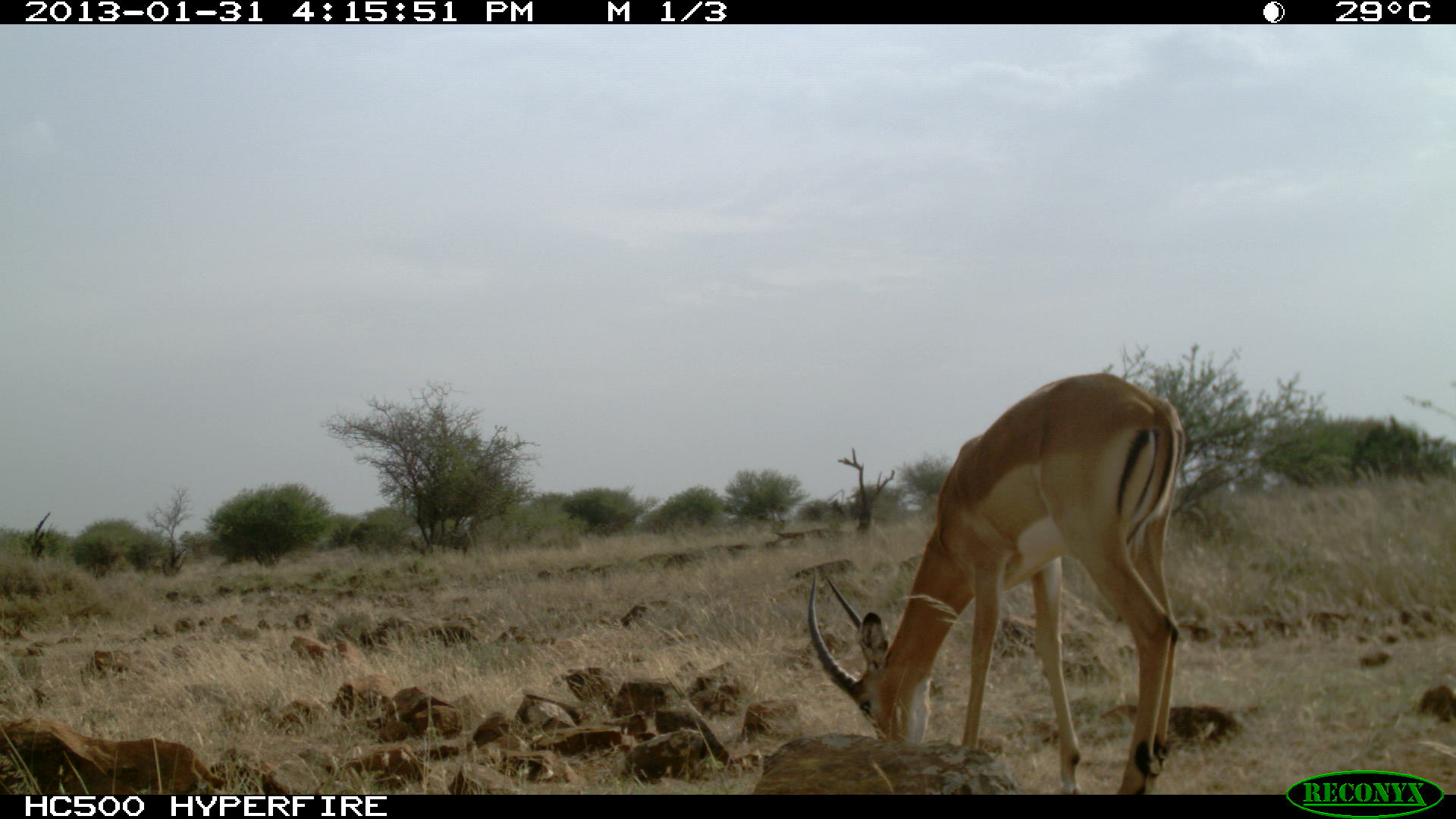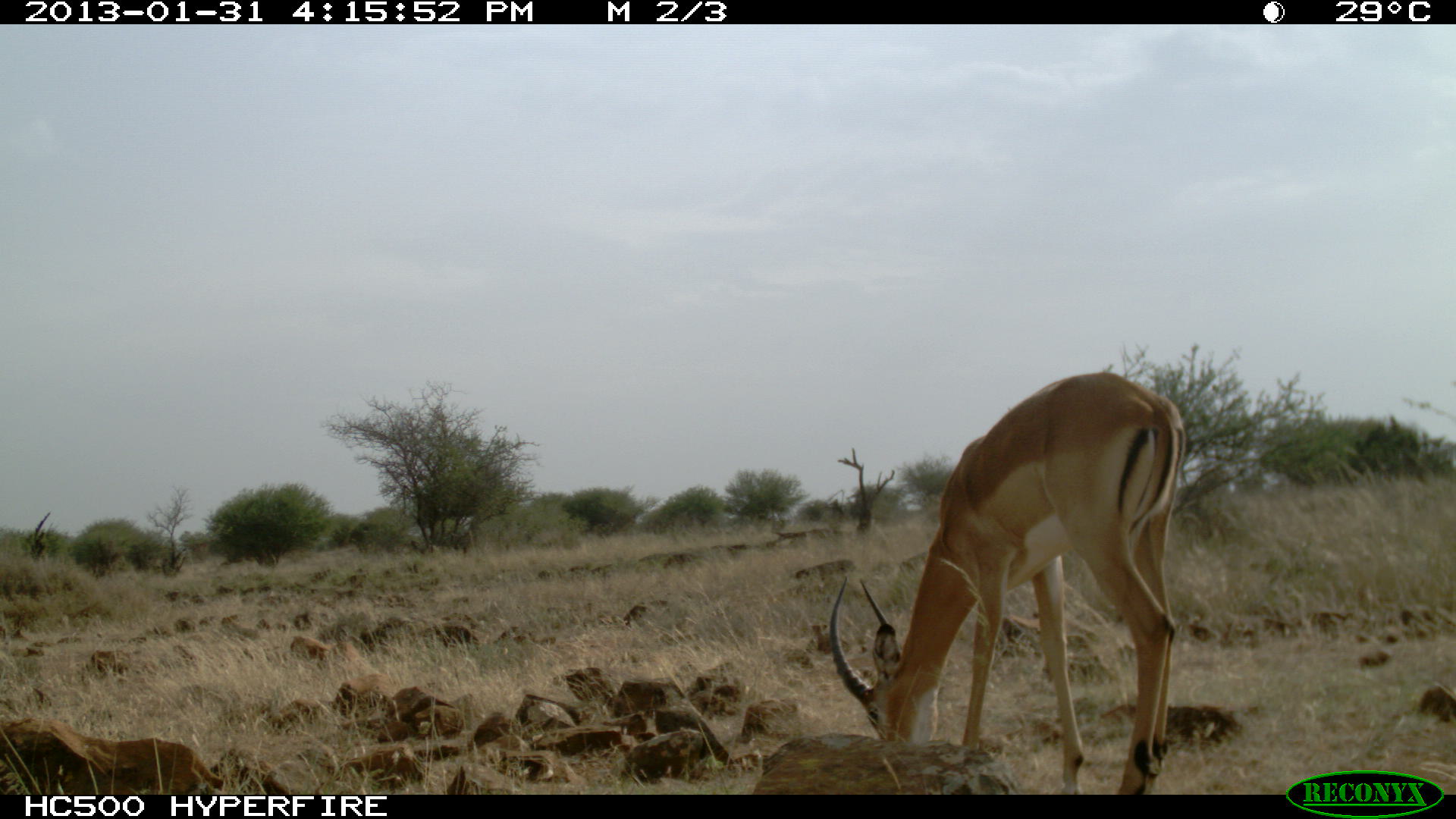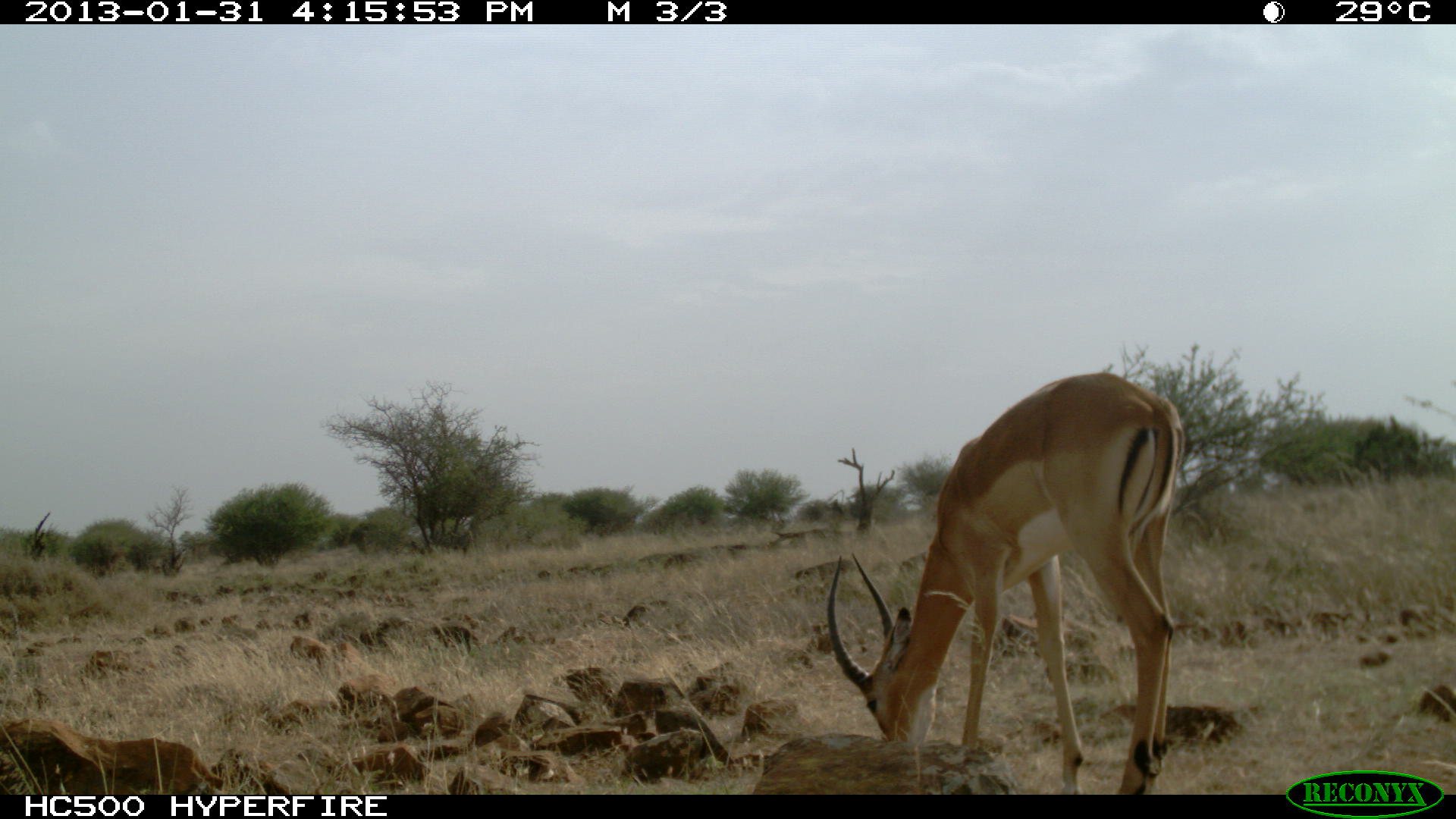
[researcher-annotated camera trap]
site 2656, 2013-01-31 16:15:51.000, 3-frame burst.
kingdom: Animalia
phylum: Chordata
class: Mammalia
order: Artiodactyla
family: Bovidae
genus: Aepyceros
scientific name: Aepyceros melampus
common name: impala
Aepyceros melampus (impala), count 1.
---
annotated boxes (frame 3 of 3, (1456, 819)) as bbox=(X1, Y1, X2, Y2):
aepyceros melampus: bbox=(824, 372, 1187, 792)